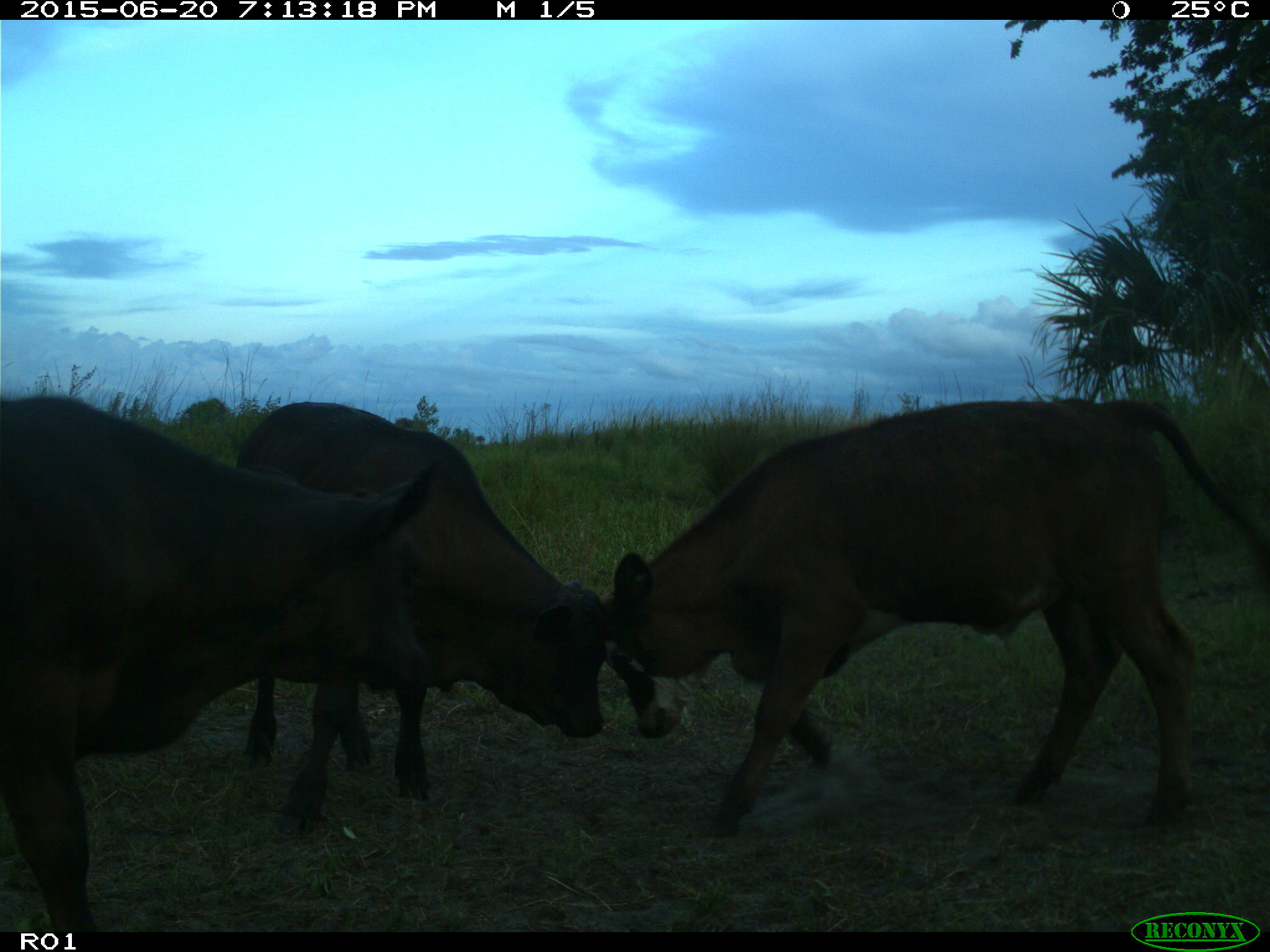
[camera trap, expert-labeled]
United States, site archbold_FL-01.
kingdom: Animalia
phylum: Chordata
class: Mammalia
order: Artiodactyla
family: Bovidae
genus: Bos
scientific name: Bos taurus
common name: domestic cow